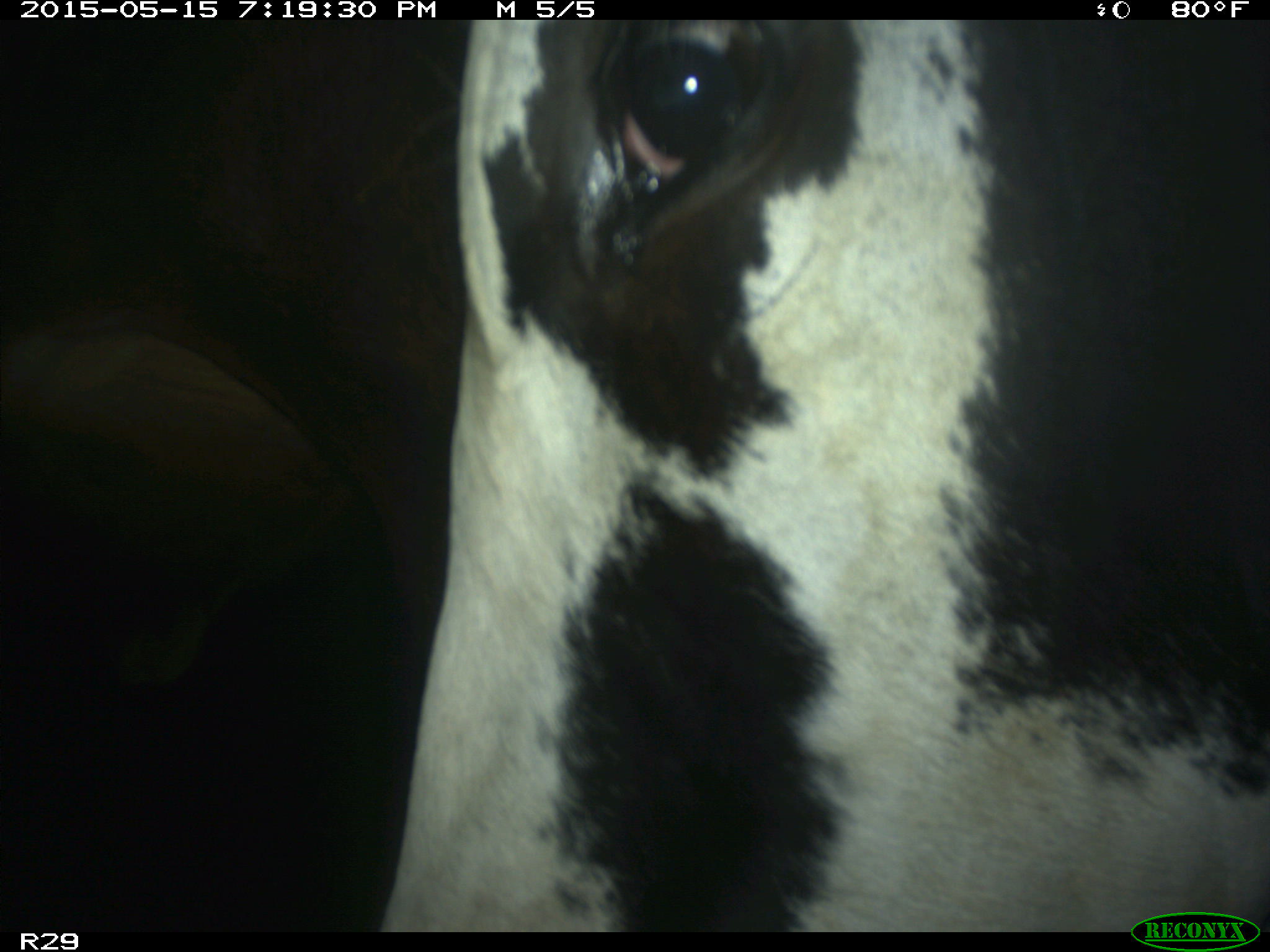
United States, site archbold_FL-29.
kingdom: Animalia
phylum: Chordata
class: Mammalia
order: Artiodactyla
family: Bovidae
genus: Bos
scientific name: Bos taurus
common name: domestic cow